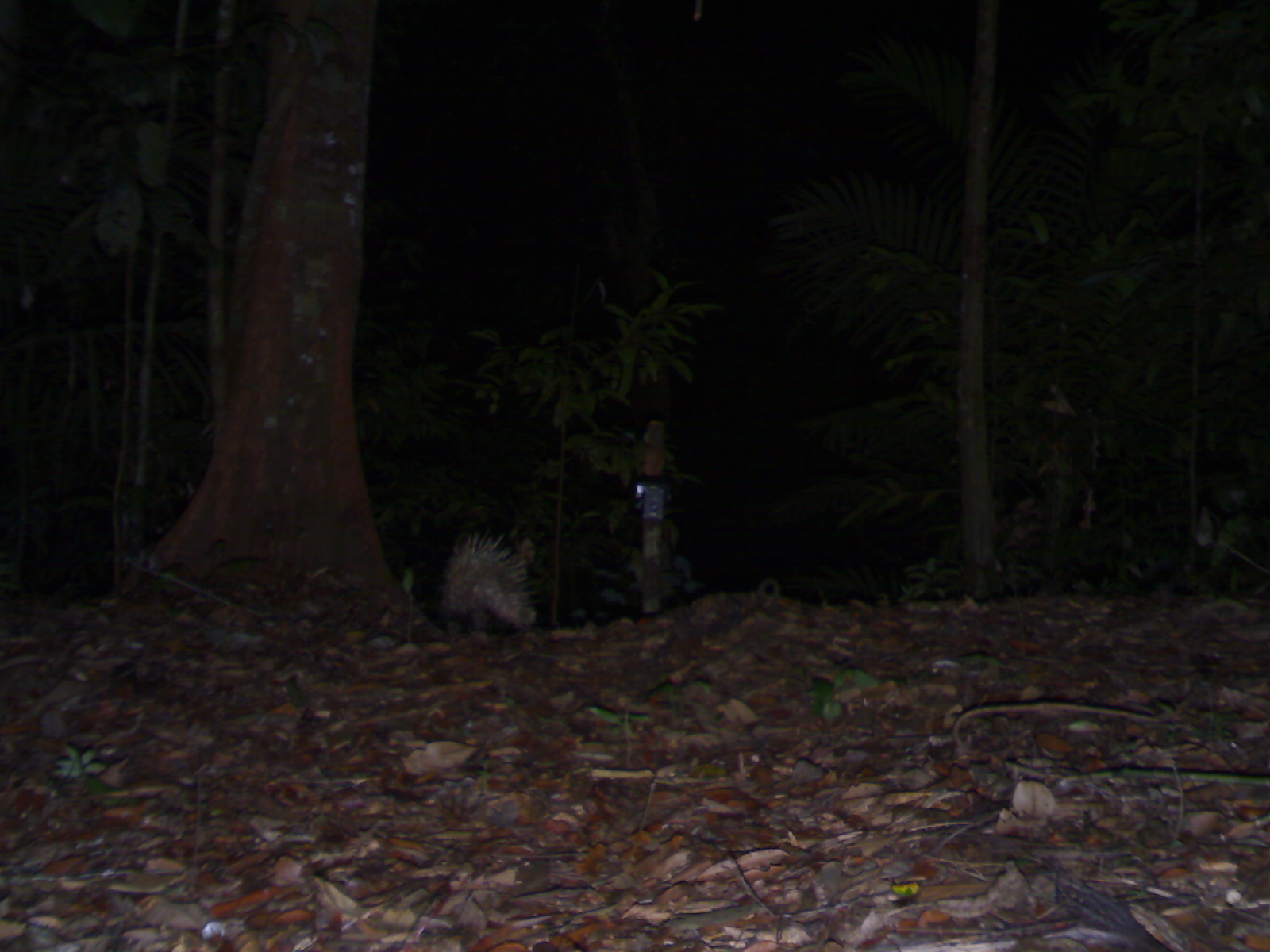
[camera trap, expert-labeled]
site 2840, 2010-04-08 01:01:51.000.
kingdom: Animalia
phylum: Chordata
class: Mammalia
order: Rodentia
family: Hystricidae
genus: Hystrix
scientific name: Hystrix brachyura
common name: east asian porcupine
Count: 1.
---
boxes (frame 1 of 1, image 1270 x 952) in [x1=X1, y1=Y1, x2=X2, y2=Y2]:
hystrix brachyura: [x1=434, y1=526, x2=542, y2=630]